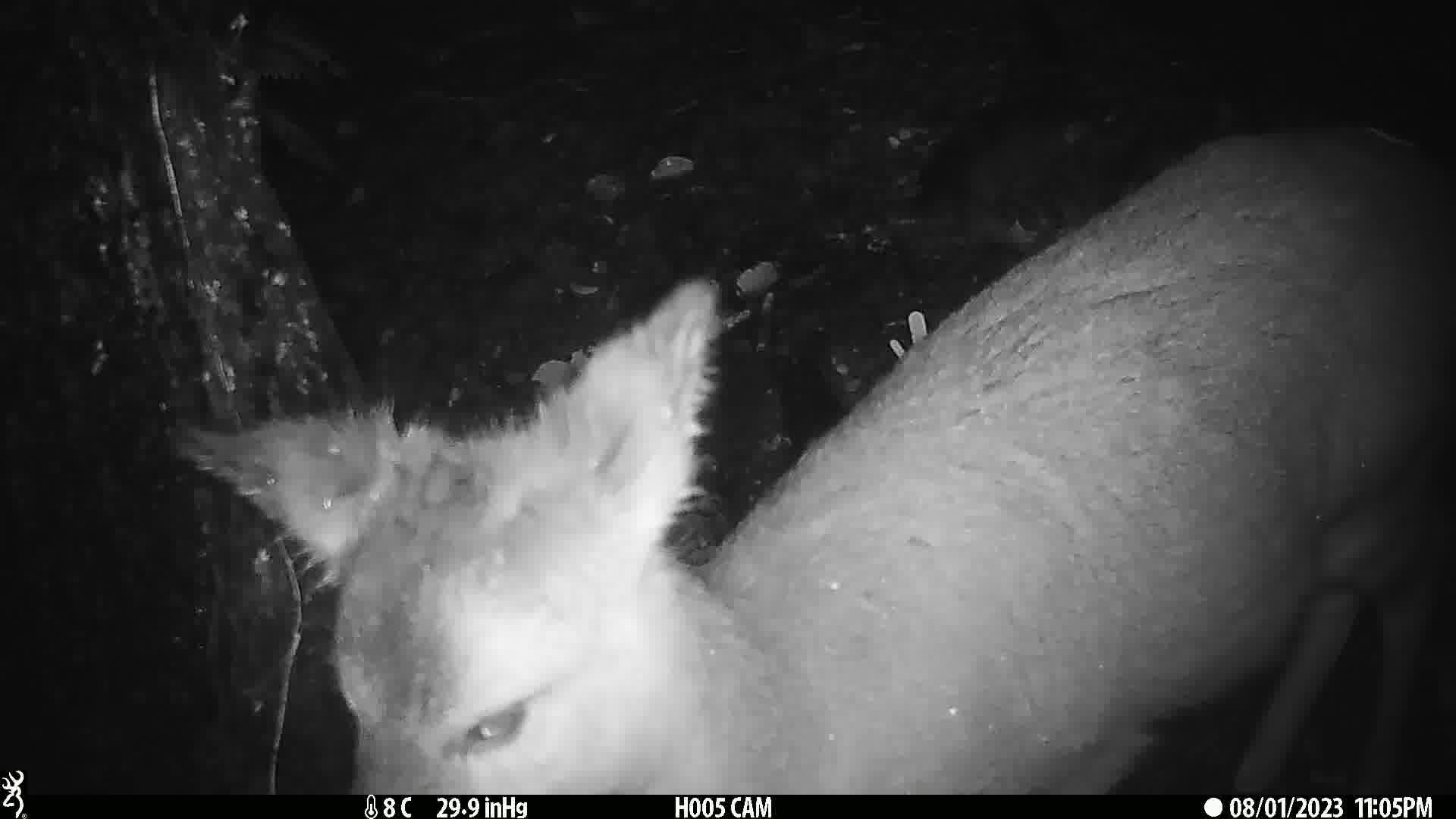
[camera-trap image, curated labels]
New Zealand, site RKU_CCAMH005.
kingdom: Animalia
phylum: Chordata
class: Mammalia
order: Artiodactyla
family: Cervidae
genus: Odocoileus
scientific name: Odocoileus virginianus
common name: white-tailed deer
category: white tailed deer